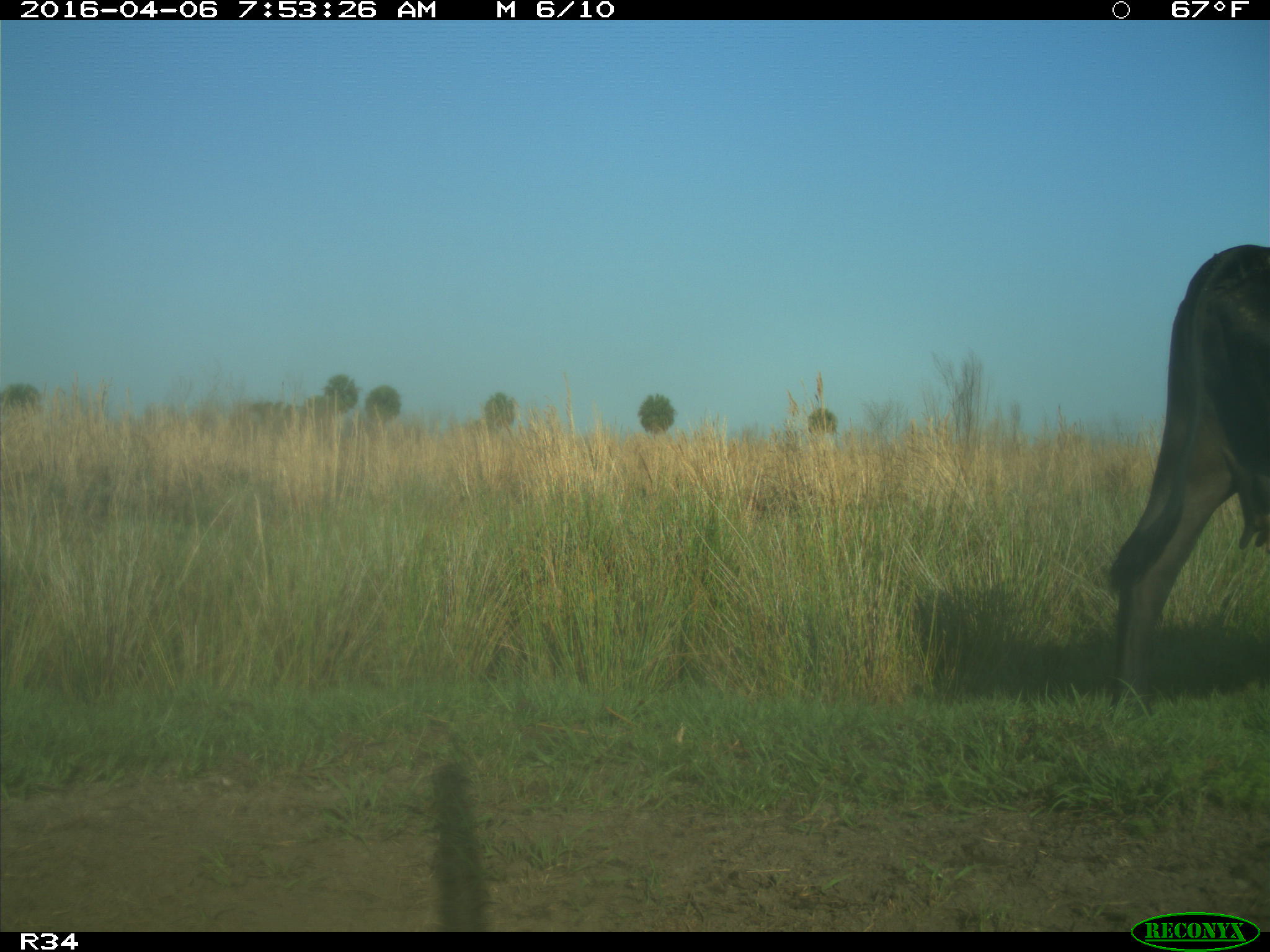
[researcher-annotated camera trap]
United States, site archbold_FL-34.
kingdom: Animalia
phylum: Chordata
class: Mammalia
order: Artiodactyla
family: Bovidae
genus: Bos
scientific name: Bos taurus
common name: domestic cow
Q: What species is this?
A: Bos taurus (domestic cow).